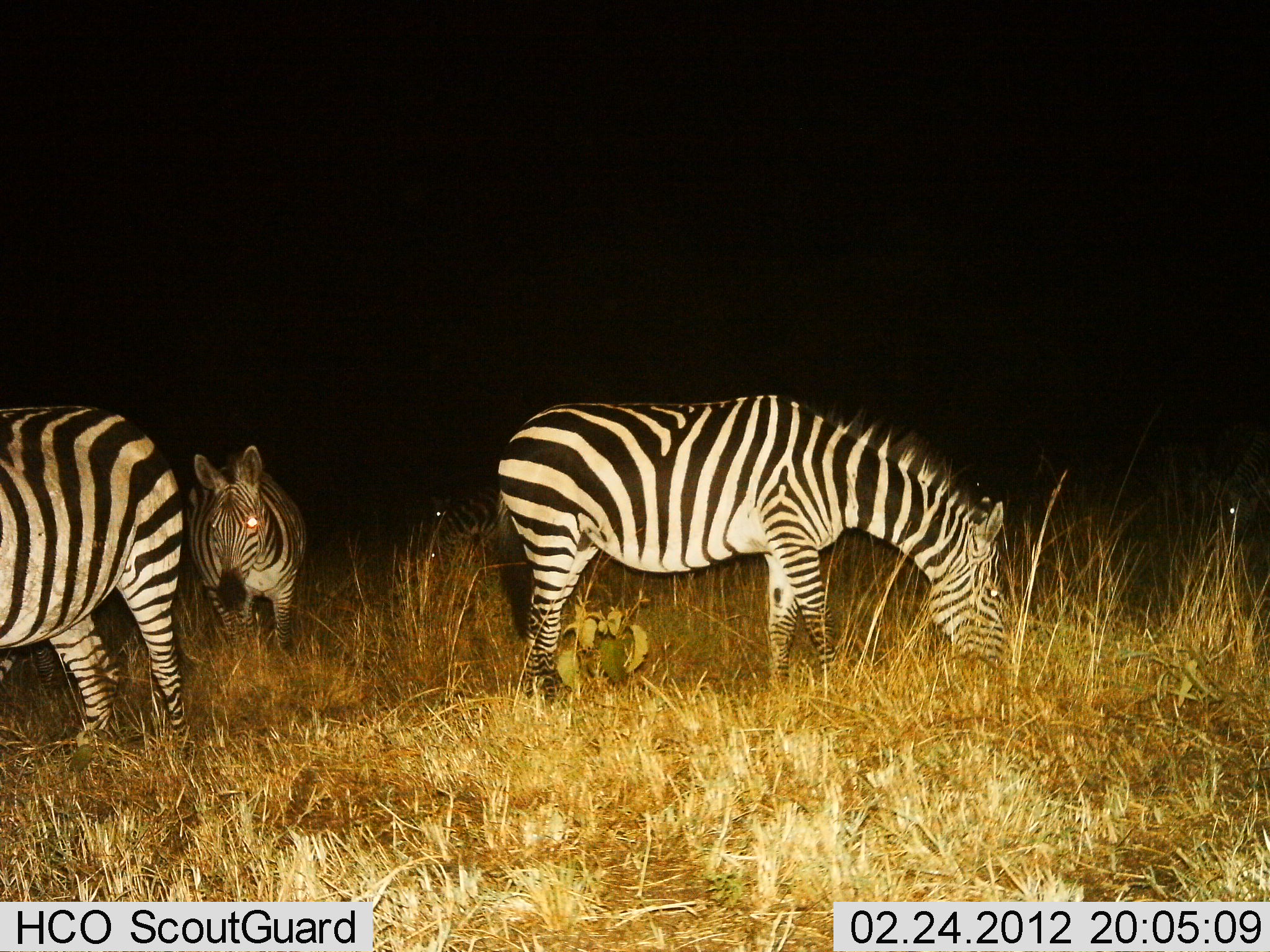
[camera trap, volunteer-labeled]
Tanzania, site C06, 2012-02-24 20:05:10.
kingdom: Animalia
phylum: Chordata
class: Mammalia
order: Perissodactyla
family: Equidae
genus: Equus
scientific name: Equus quagga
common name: plains zebra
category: zebra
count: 5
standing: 75%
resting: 0%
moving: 8%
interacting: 0%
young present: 4%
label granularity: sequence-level